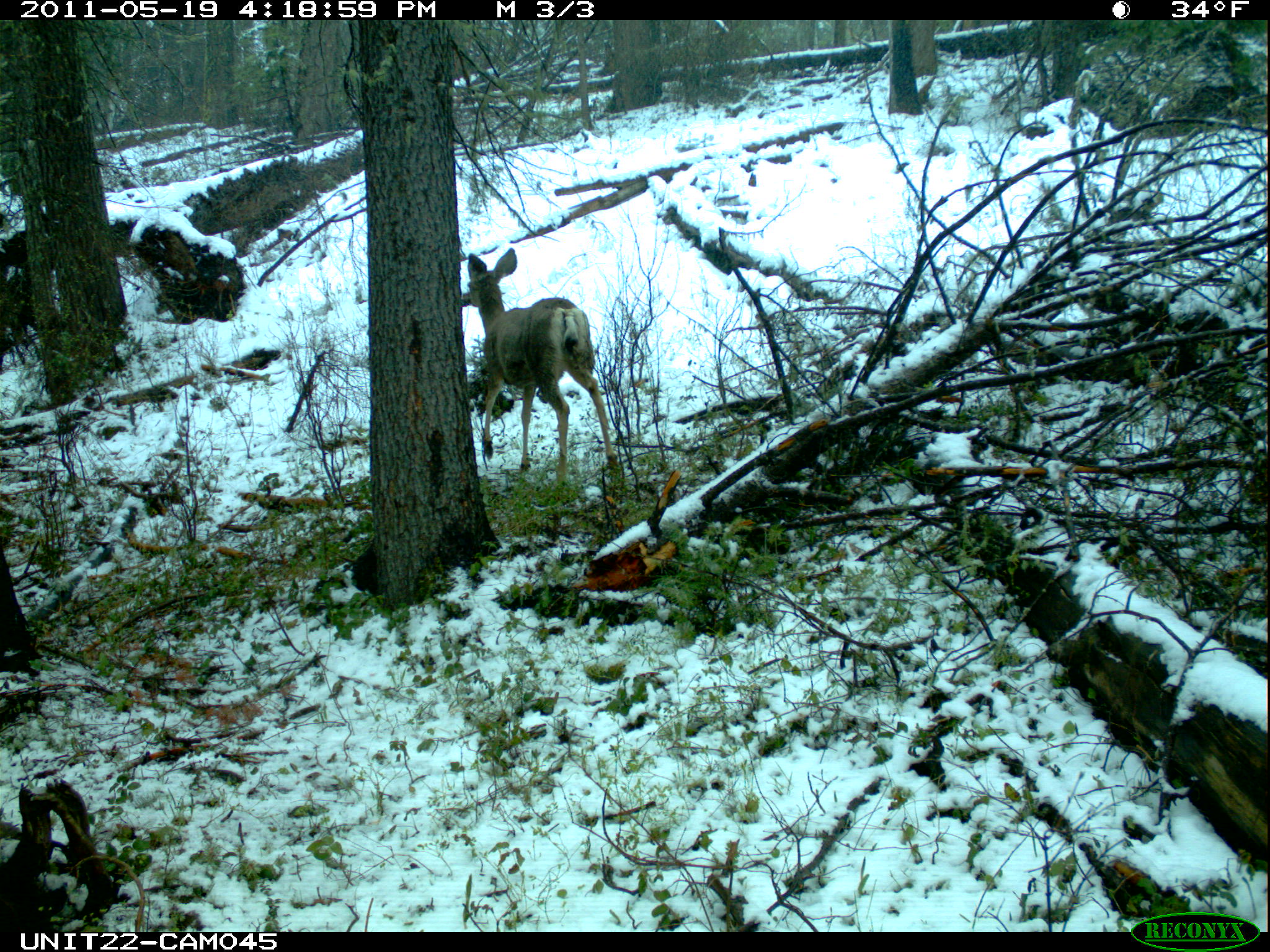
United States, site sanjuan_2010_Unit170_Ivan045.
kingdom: Animalia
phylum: Chordata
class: Mammalia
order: Artiodactyla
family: Cervidae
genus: Odocoileus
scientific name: Odocoileus hemionus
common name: mule deer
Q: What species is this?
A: Odocoileus hemionus (mule deer).